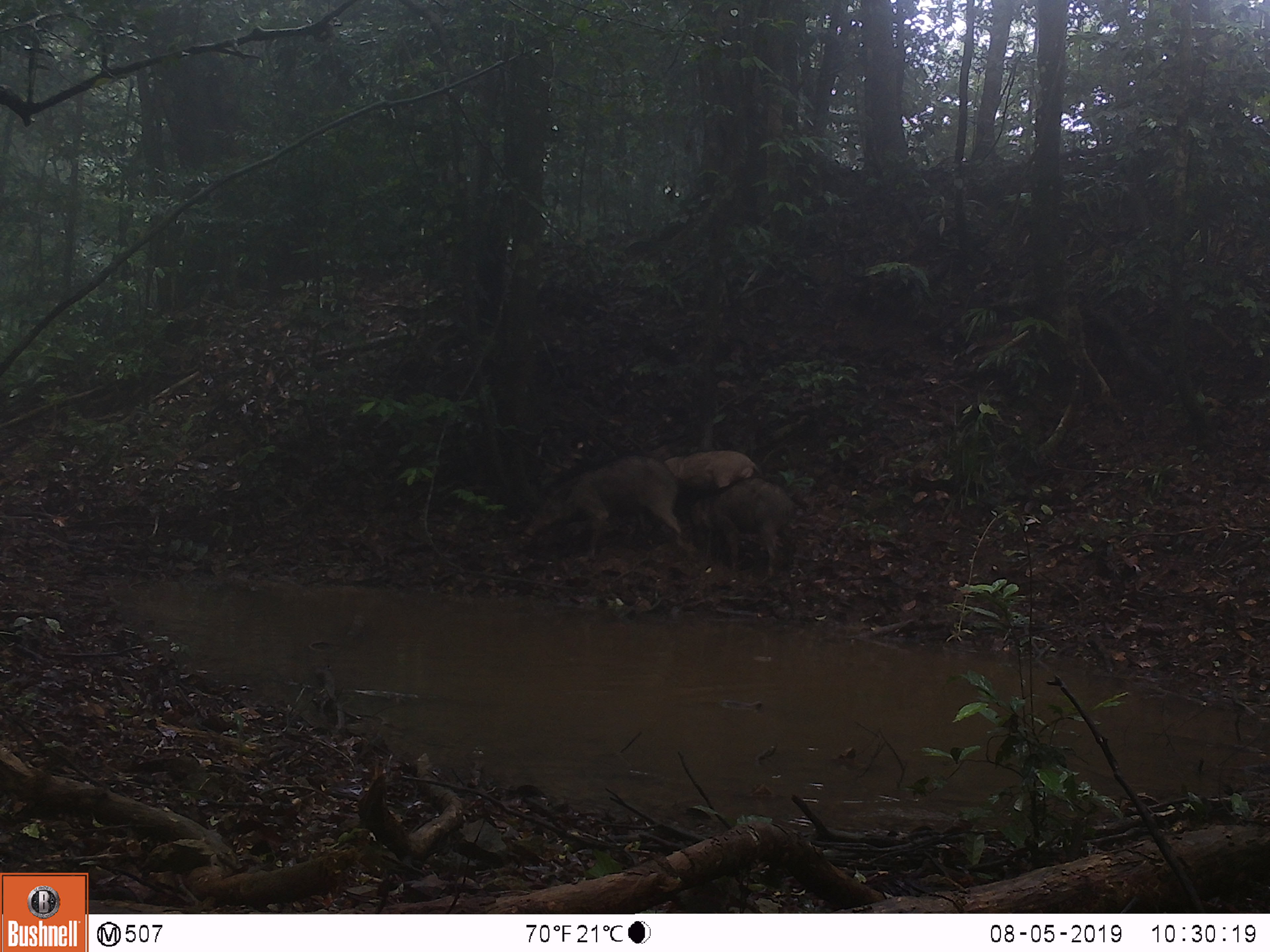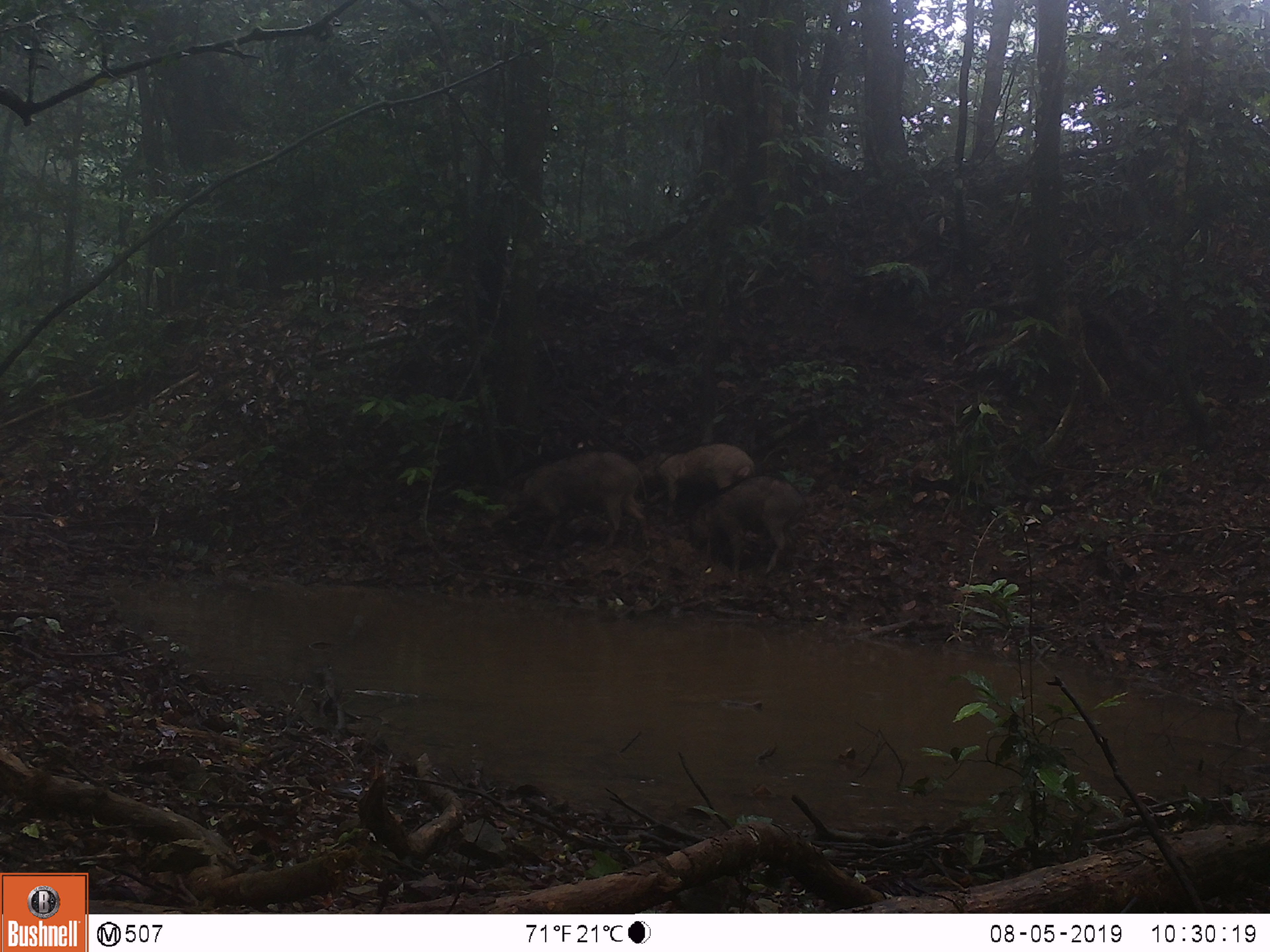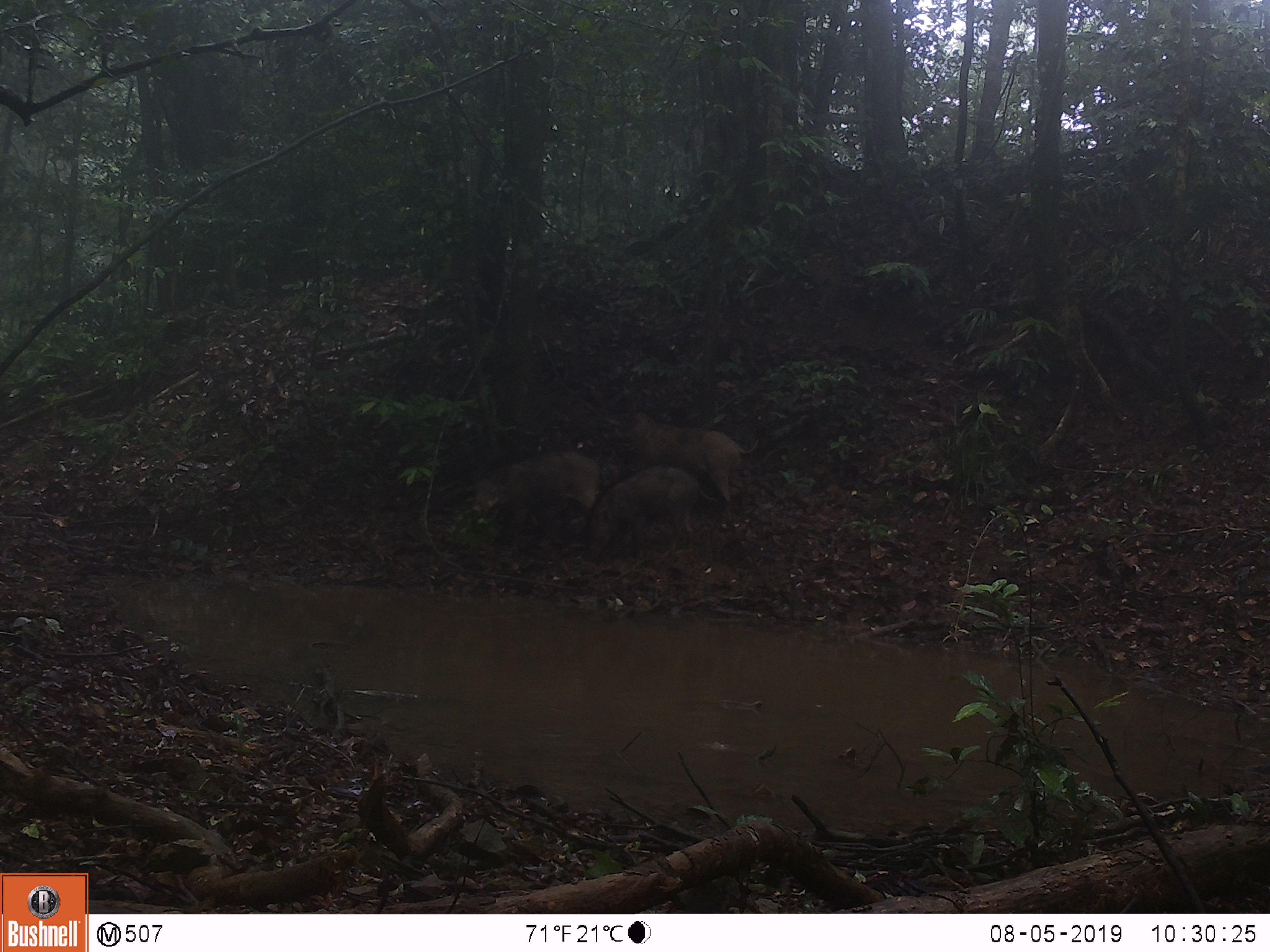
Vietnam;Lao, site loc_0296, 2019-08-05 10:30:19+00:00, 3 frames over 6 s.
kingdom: Animalia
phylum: Chordata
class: Mammalia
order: Artiodactyla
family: Suidae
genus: Sus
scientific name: Sus scrofa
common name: eurasian wild pig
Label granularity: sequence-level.